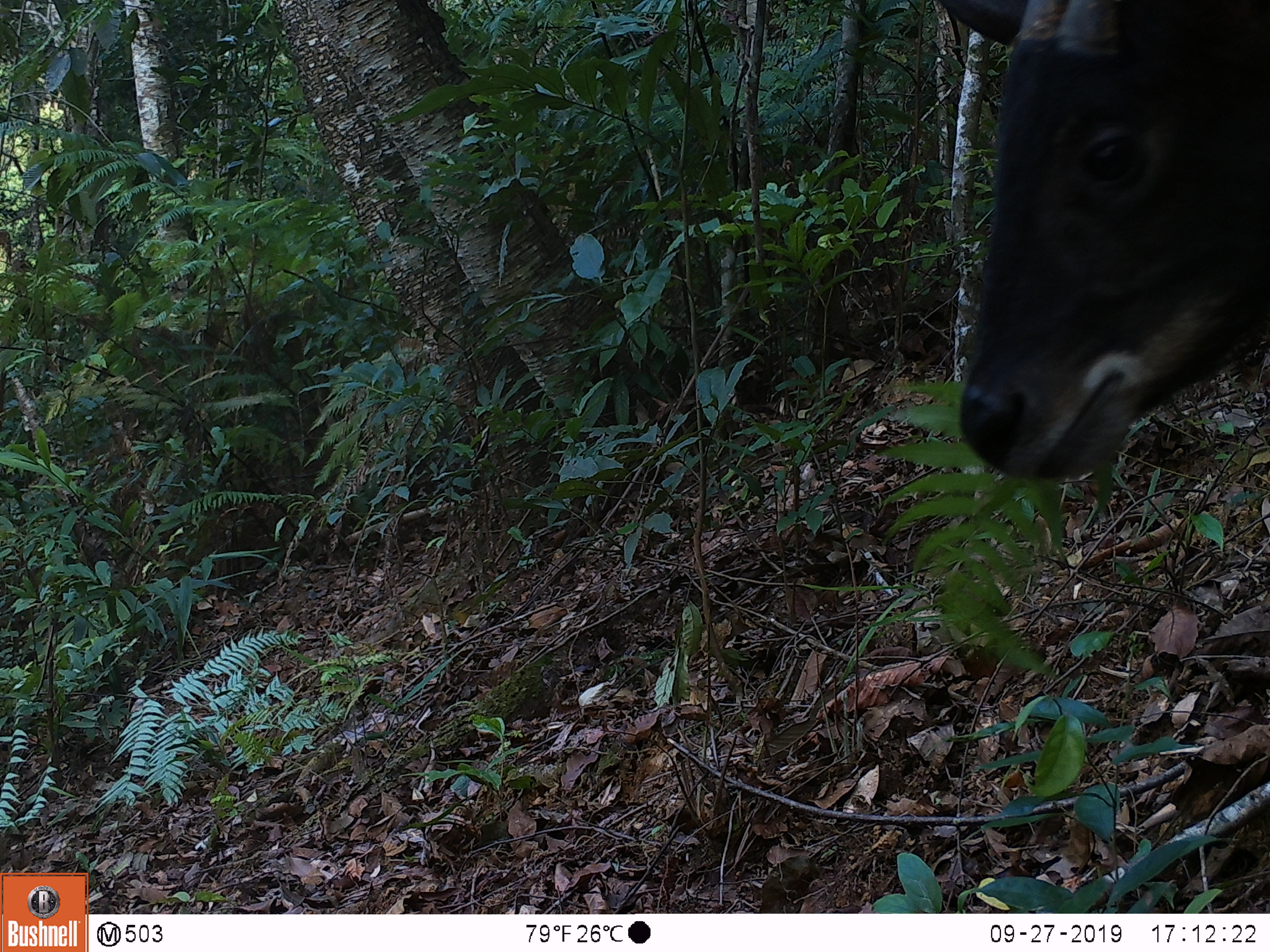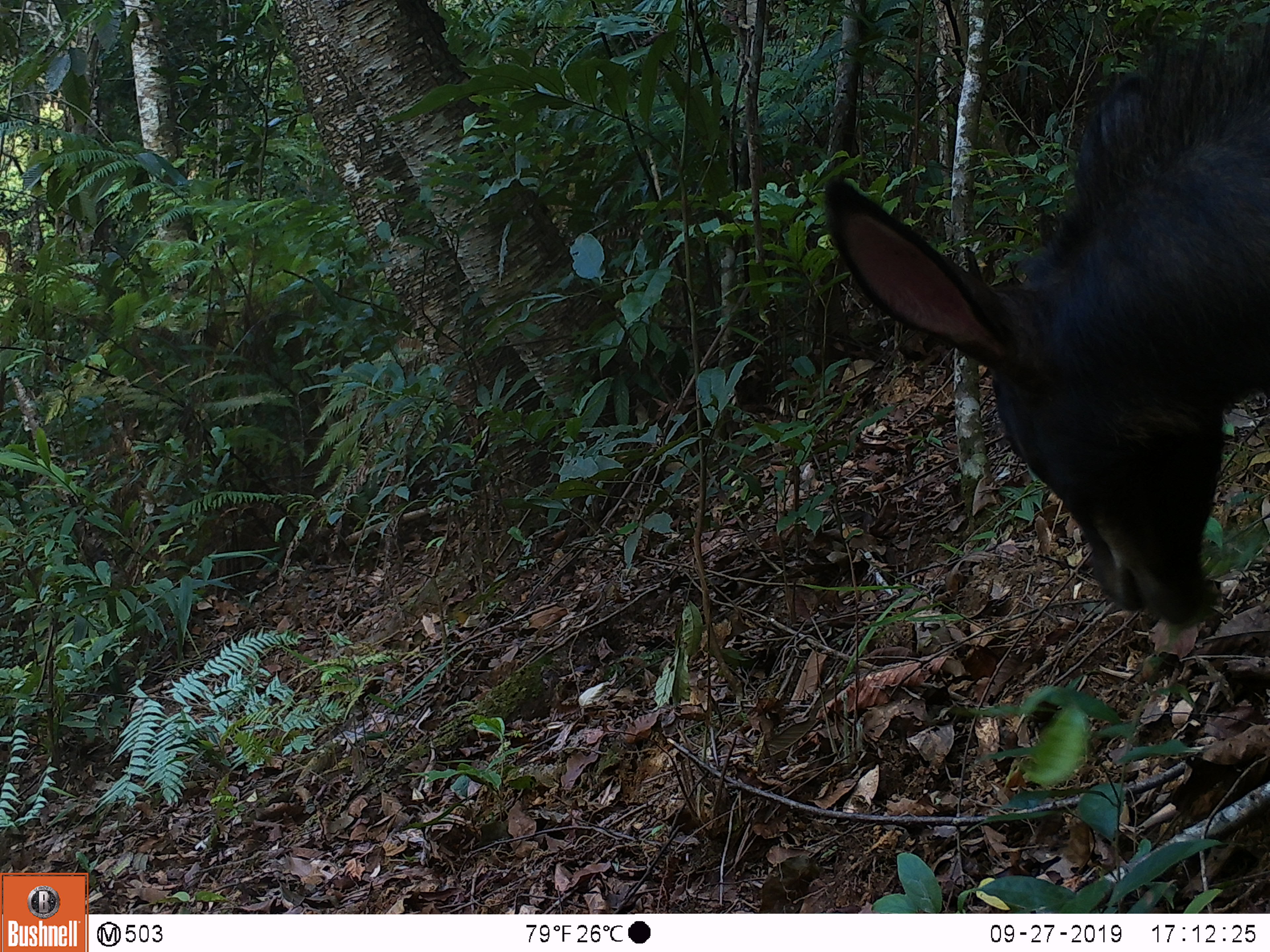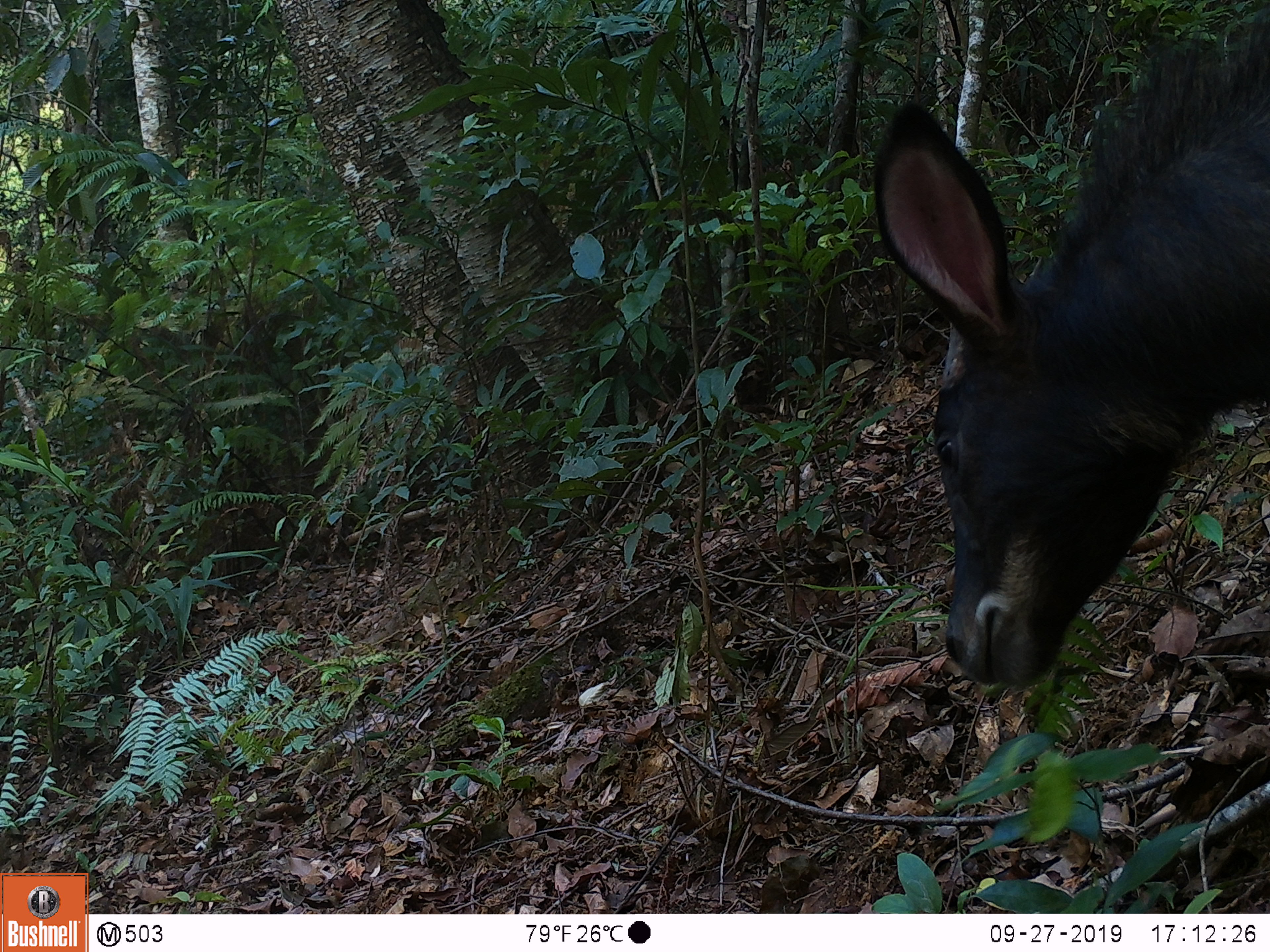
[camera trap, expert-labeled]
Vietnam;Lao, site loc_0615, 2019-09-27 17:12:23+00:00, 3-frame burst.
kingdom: Animalia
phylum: Chordata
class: Mammalia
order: Artiodactyla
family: Bovidae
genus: Capricornis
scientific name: Capricornis sumatraensis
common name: chinese serow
Chinese serow (Capricornis sumatraensis). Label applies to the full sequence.